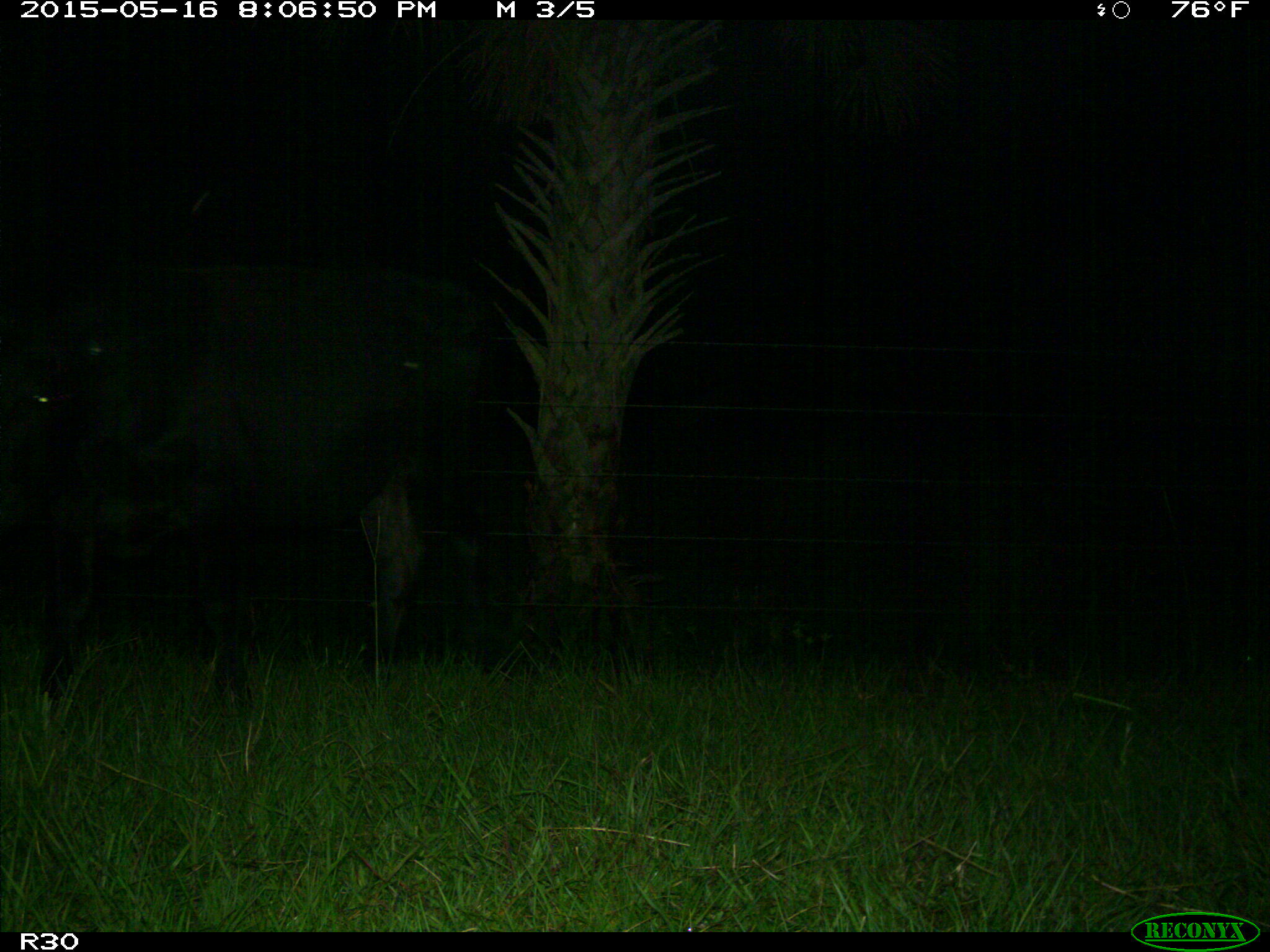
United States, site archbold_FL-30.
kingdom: Animalia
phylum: Chordata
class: Mammalia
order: Artiodactyla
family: Bovidae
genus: Bos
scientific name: Bos taurus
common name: domestic cow